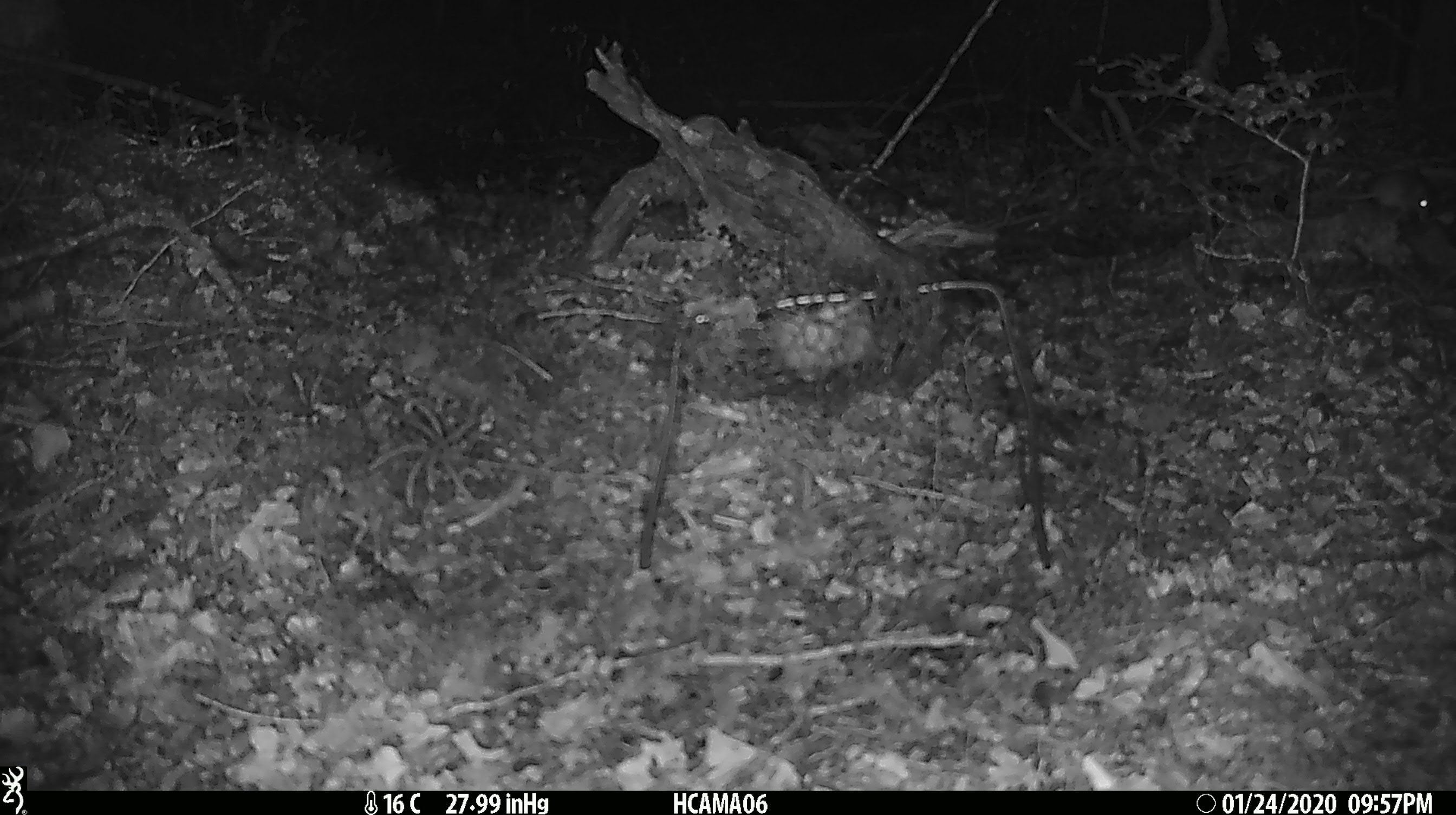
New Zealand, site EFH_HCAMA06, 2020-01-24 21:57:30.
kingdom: Animalia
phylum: Chordata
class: Mammalia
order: Rodentia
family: Muridae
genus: Mus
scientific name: Mus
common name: mouse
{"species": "mouse (Mus)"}